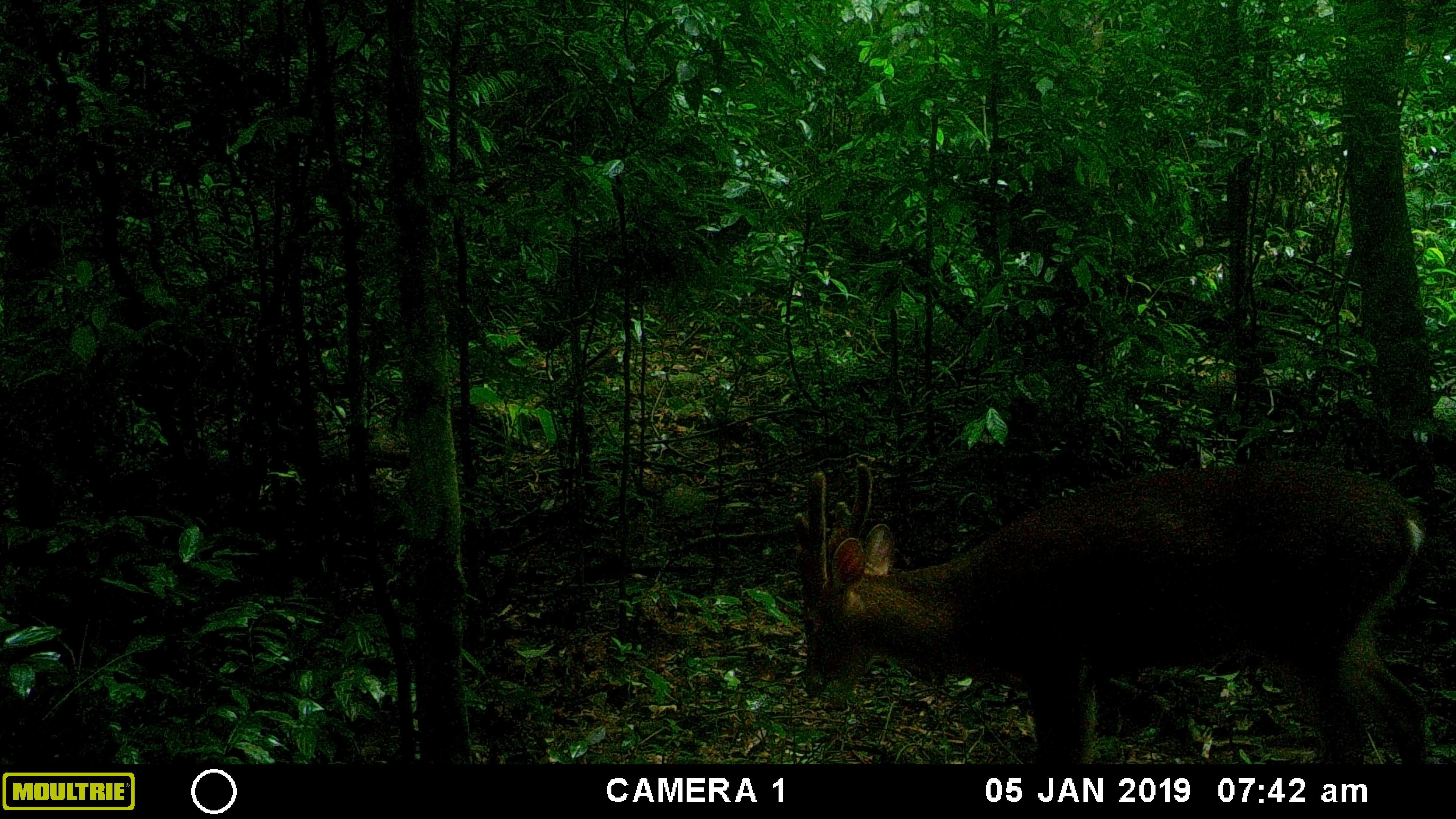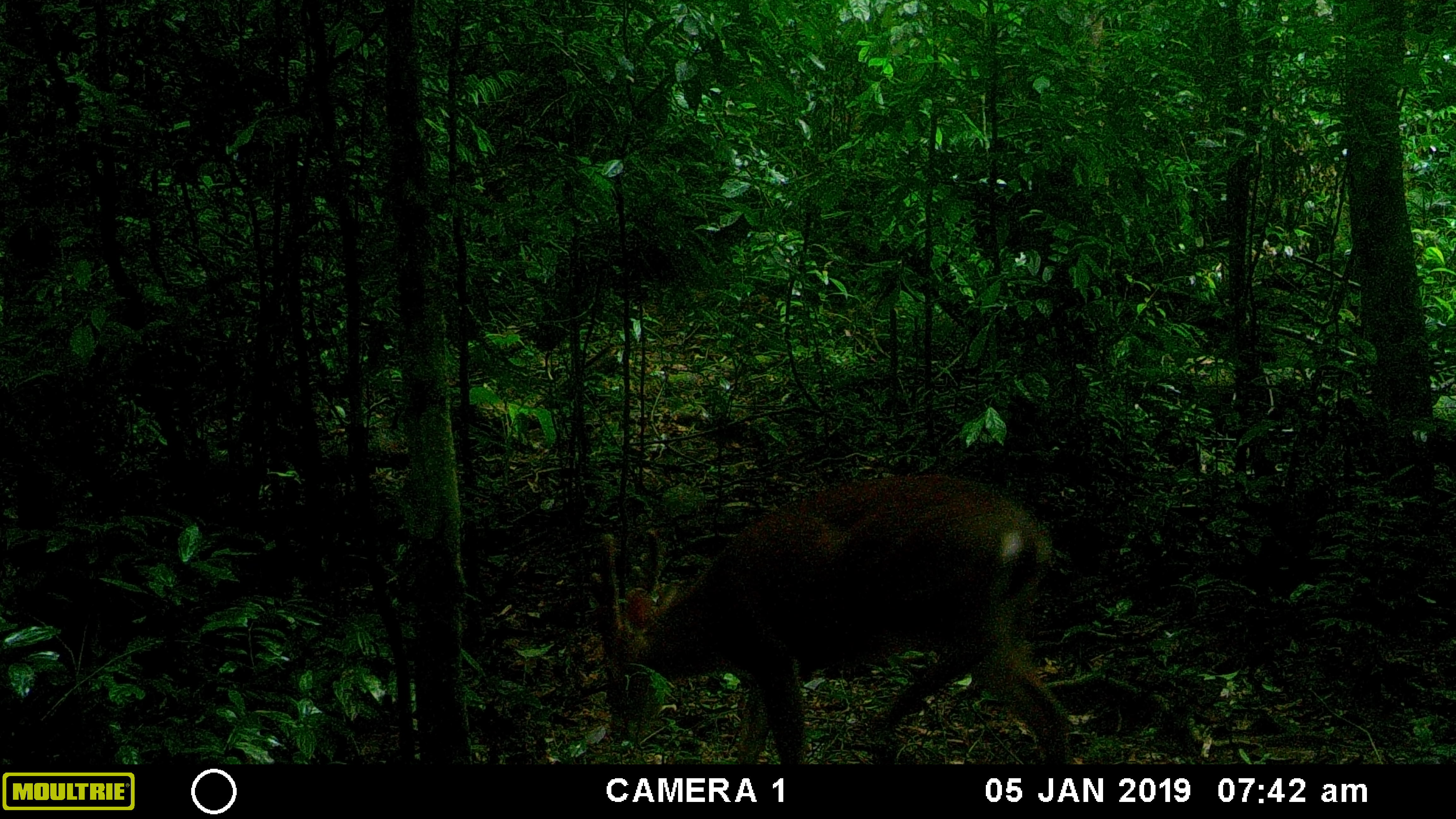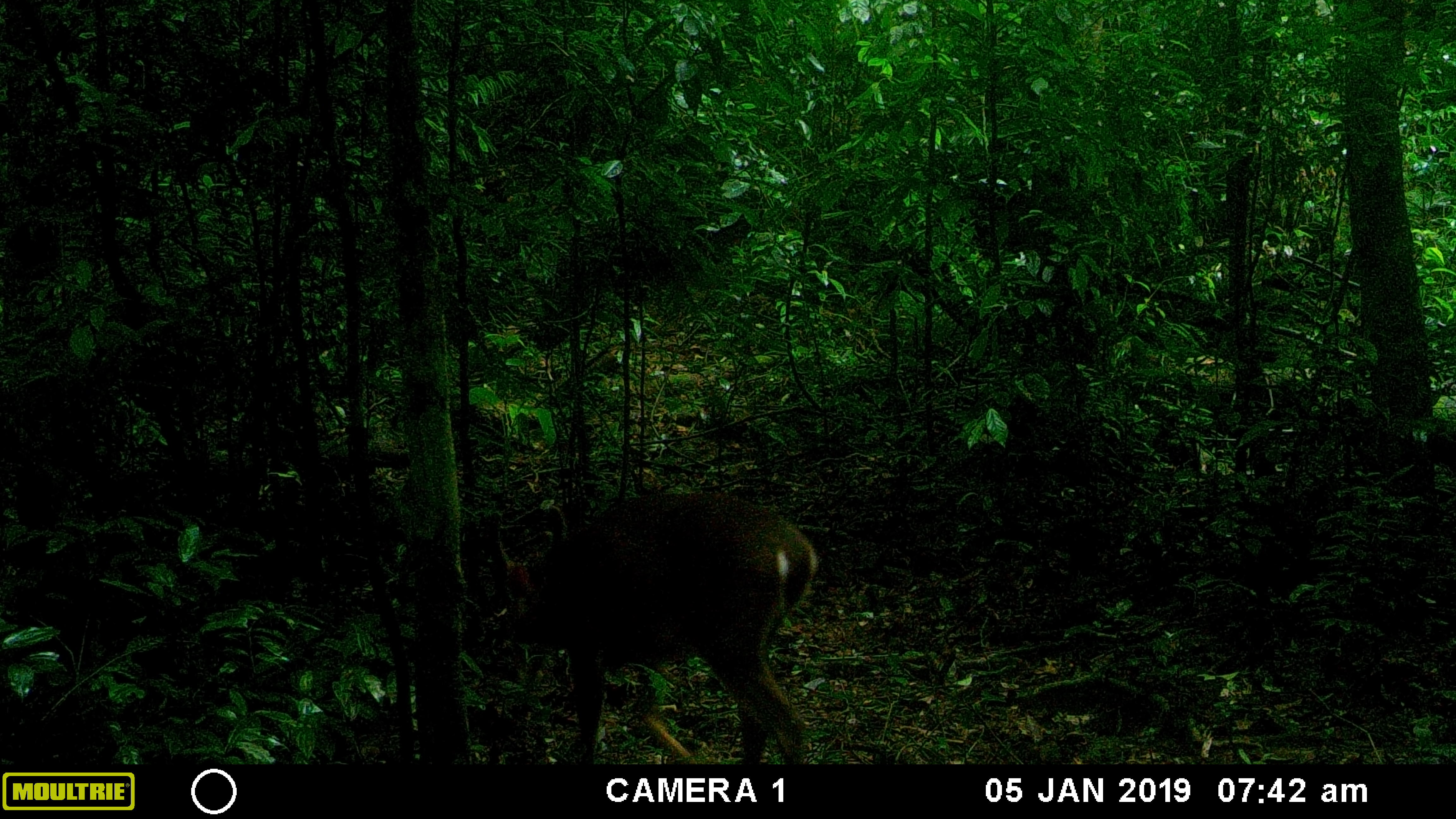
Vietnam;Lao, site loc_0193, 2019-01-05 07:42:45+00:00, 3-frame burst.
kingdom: Animalia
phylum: Chordata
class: Mammalia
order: Artiodactyla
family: Cervidae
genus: Muntiacus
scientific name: Muntiacus vuquangensis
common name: large-antlered muntjac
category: large antlered muntjac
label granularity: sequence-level